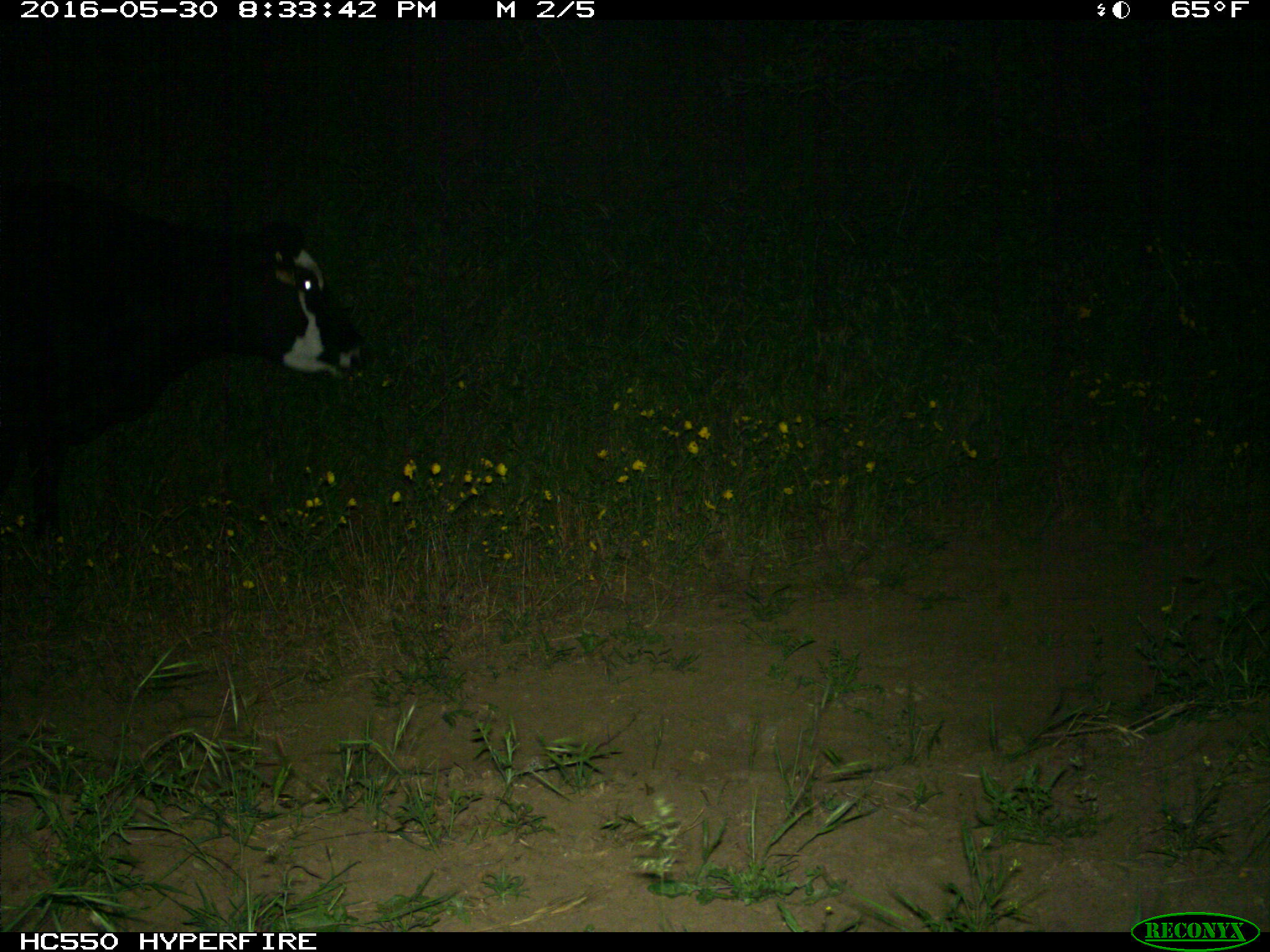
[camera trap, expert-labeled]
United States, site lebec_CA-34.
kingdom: Animalia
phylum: Chordata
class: Mammalia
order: Artiodactyla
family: Bovidae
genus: Bos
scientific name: Bos taurus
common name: domestic cow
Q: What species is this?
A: Bos taurus (domestic cow).